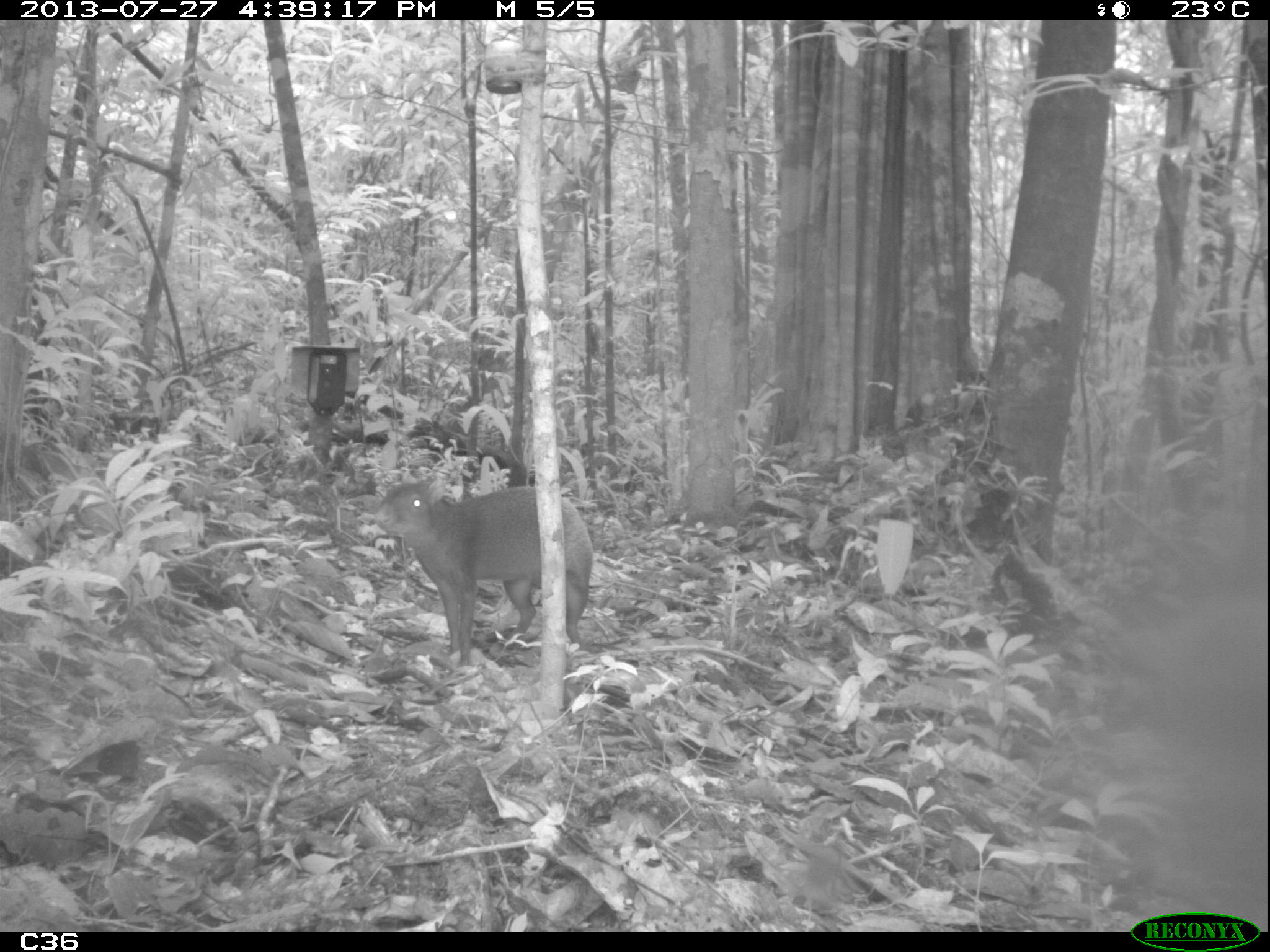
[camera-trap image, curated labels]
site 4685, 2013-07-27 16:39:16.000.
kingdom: Animalia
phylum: Chordata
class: Mammalia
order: Rodentia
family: Dasyproctidae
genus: Dasyprocta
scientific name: Dasyprocta leporina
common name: red-rumped agouti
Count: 1.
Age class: adult.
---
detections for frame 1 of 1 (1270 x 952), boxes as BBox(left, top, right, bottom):
dasyprocta leporina: BBox(372, 474, 592, 668)